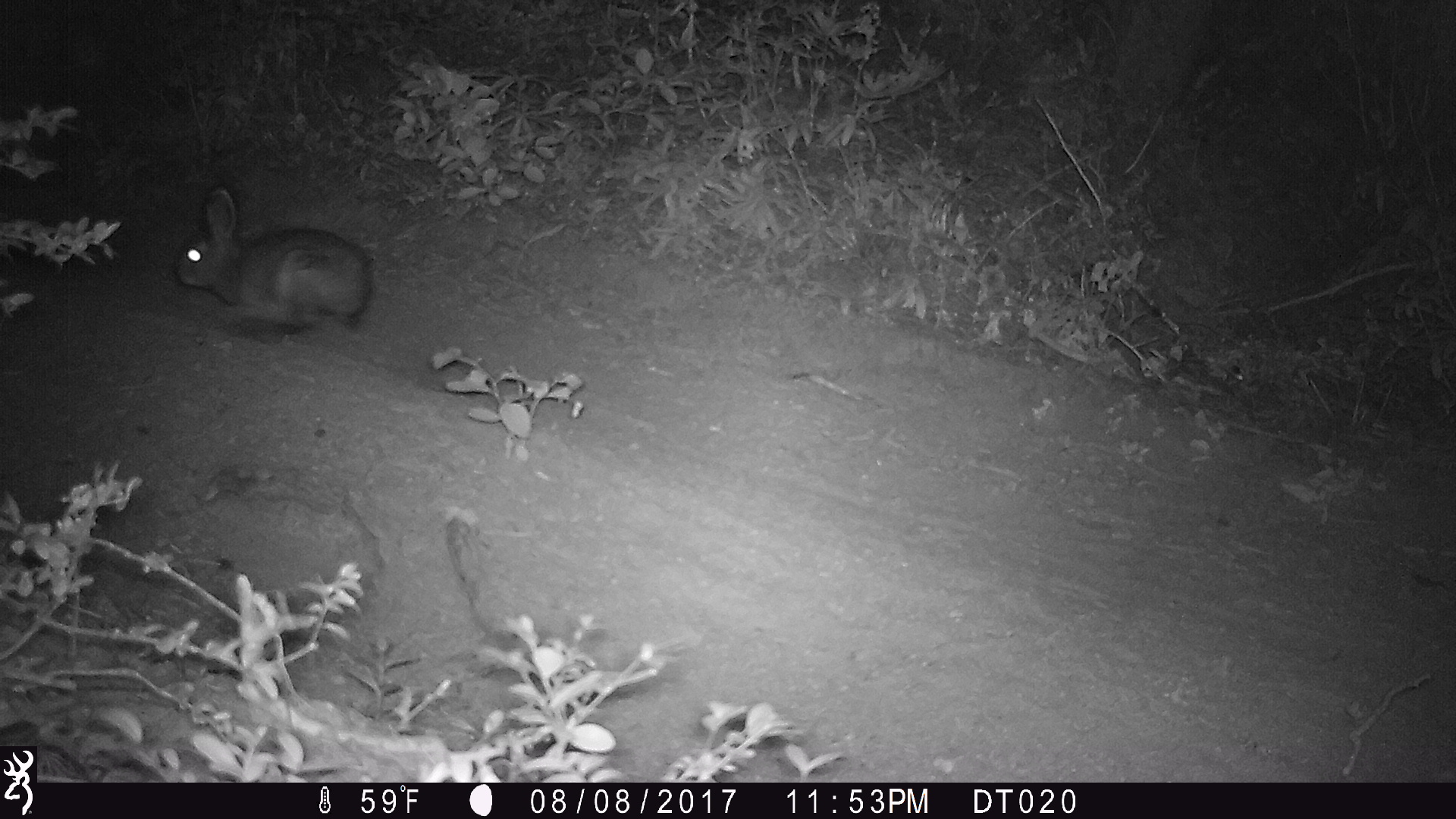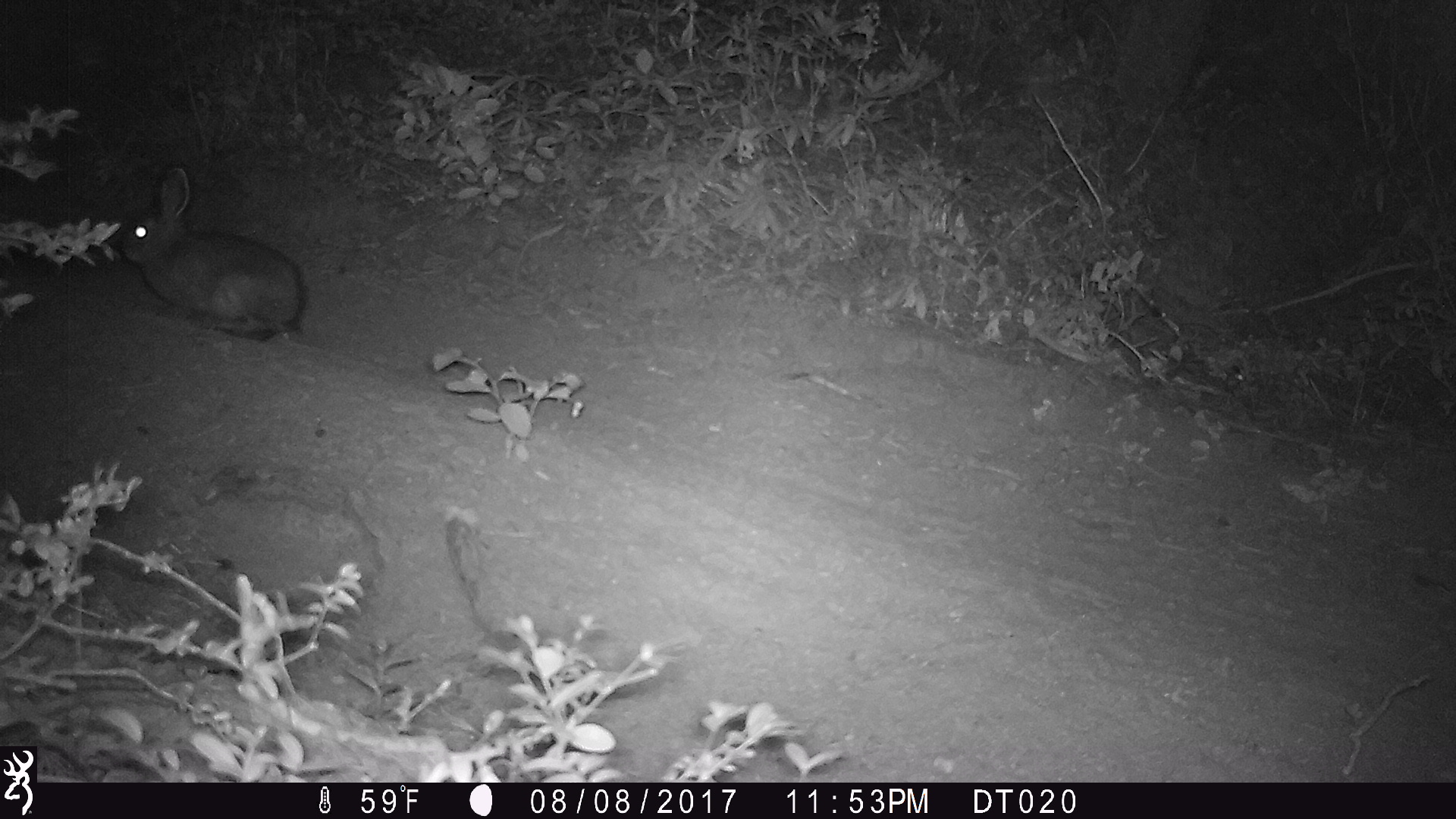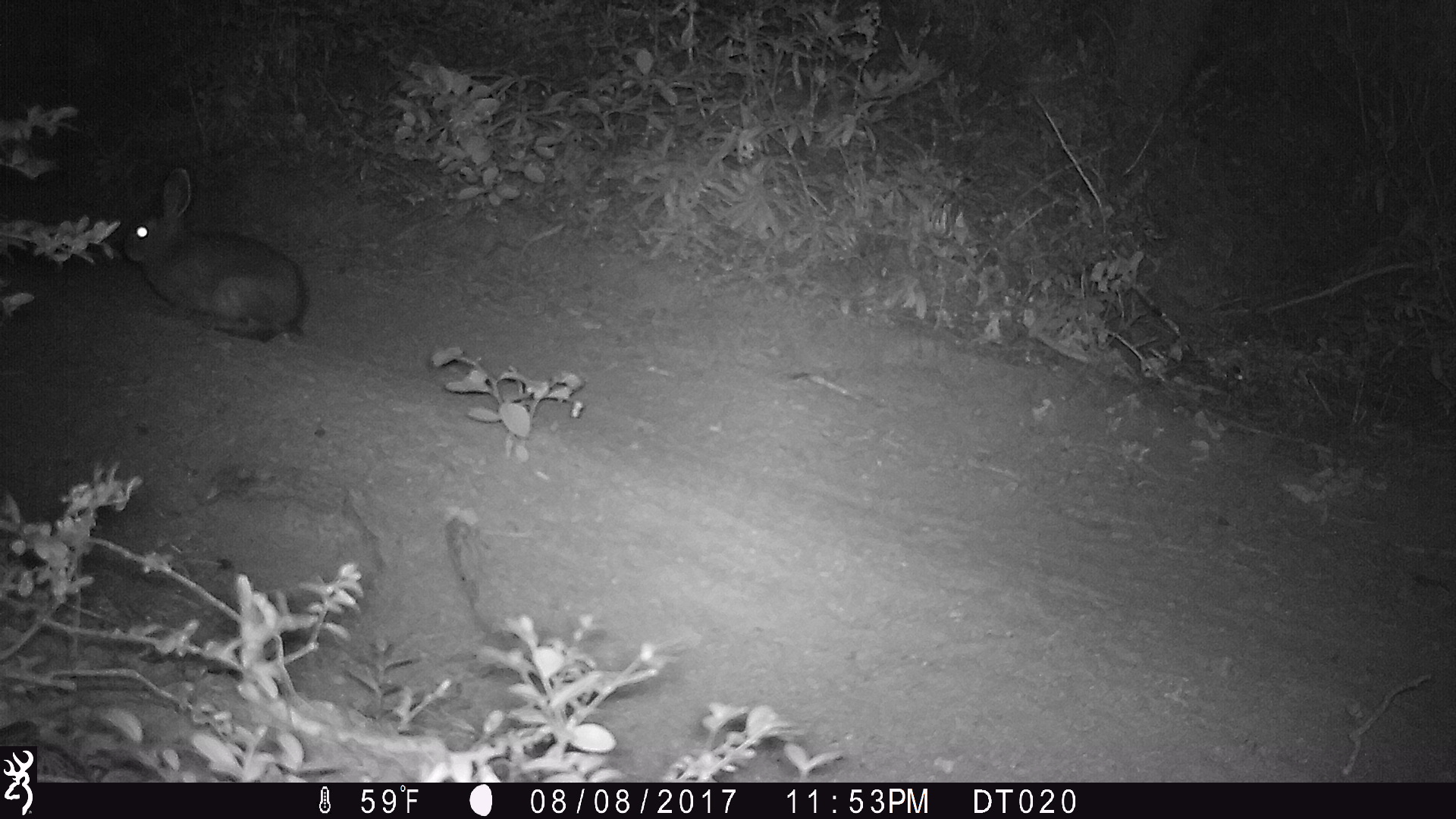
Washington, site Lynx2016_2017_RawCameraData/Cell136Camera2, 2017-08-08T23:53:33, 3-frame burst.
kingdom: Animalia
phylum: Chordata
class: Mammalia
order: Lagomorpha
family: Leporidae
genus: Lepus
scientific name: Lepus americanus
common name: snowshoe hare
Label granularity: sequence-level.